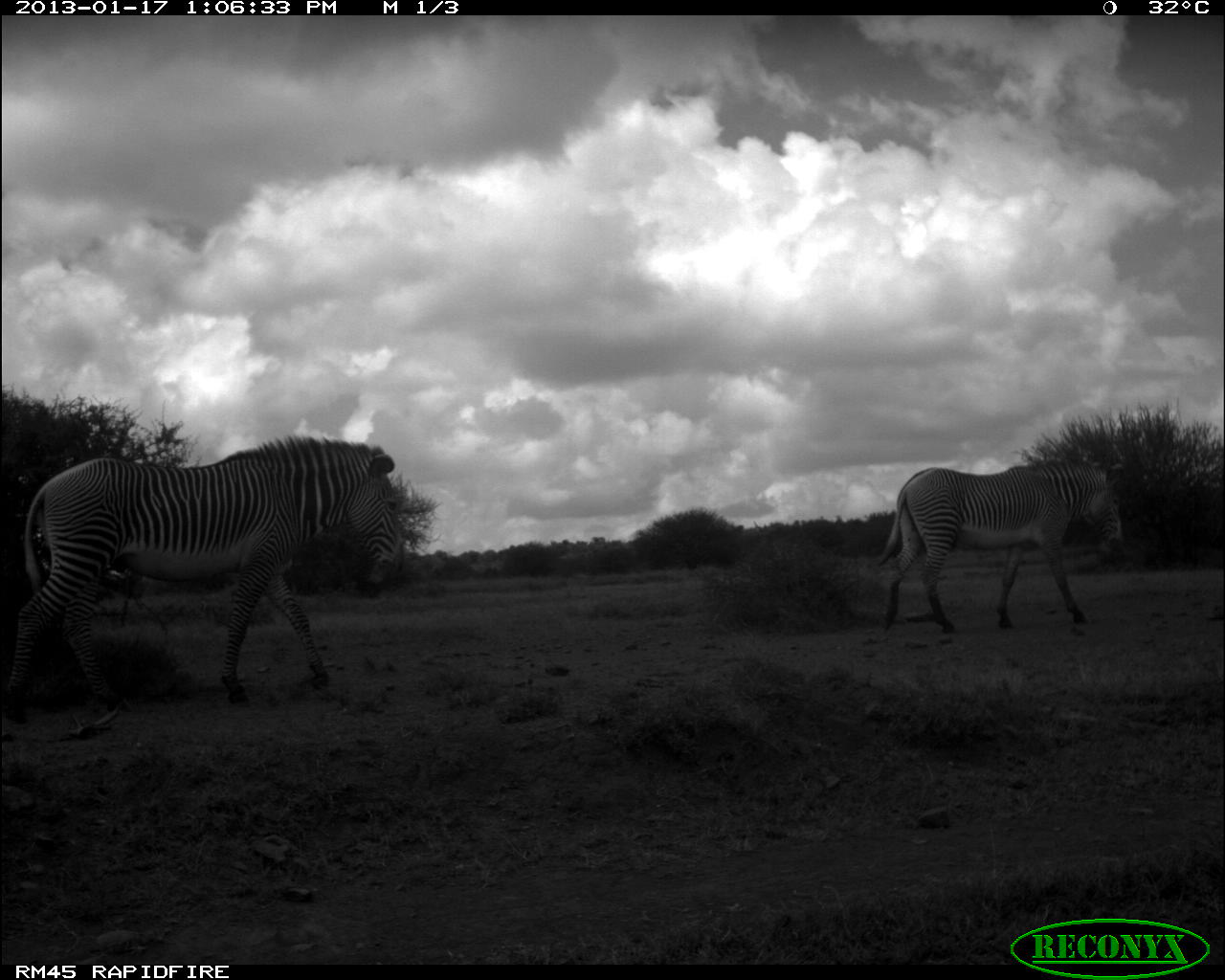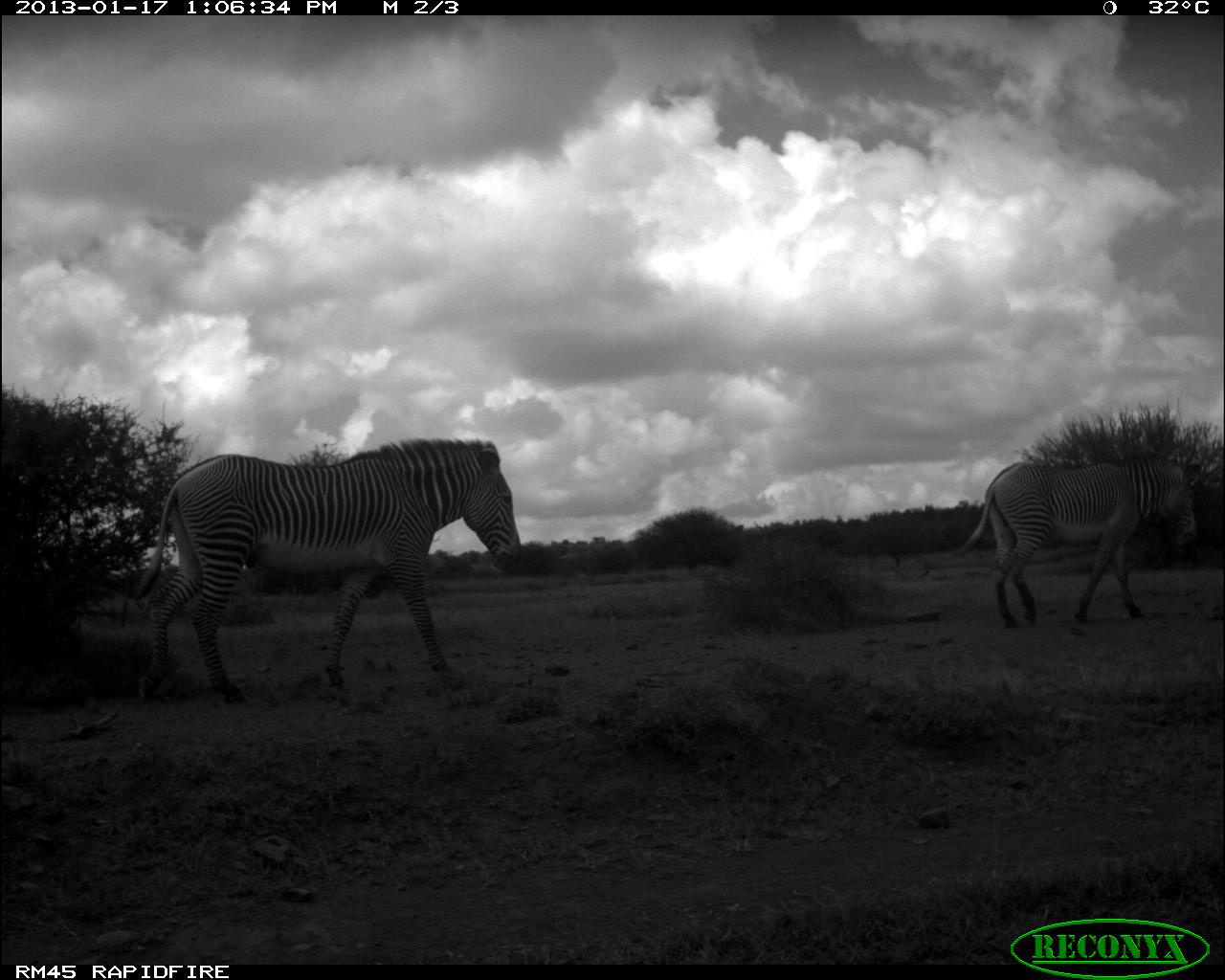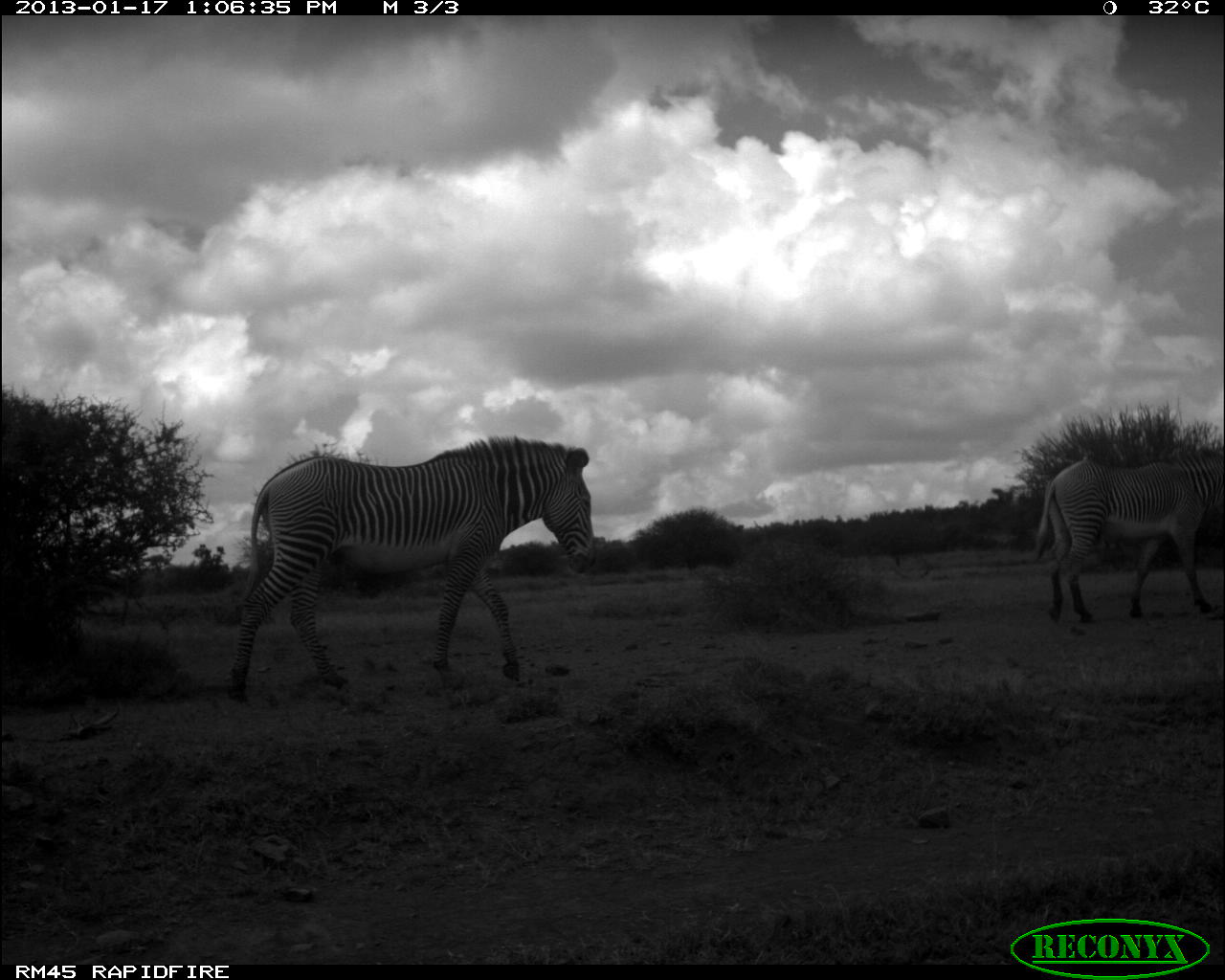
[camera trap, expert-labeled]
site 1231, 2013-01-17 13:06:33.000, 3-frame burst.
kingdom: Animalia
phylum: Chordata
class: Mammalia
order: Perissodactyla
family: Equidae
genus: Equus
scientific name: Equus grevyi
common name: grévy's zebra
Equus grevyi (grévy's zebra), count 2.